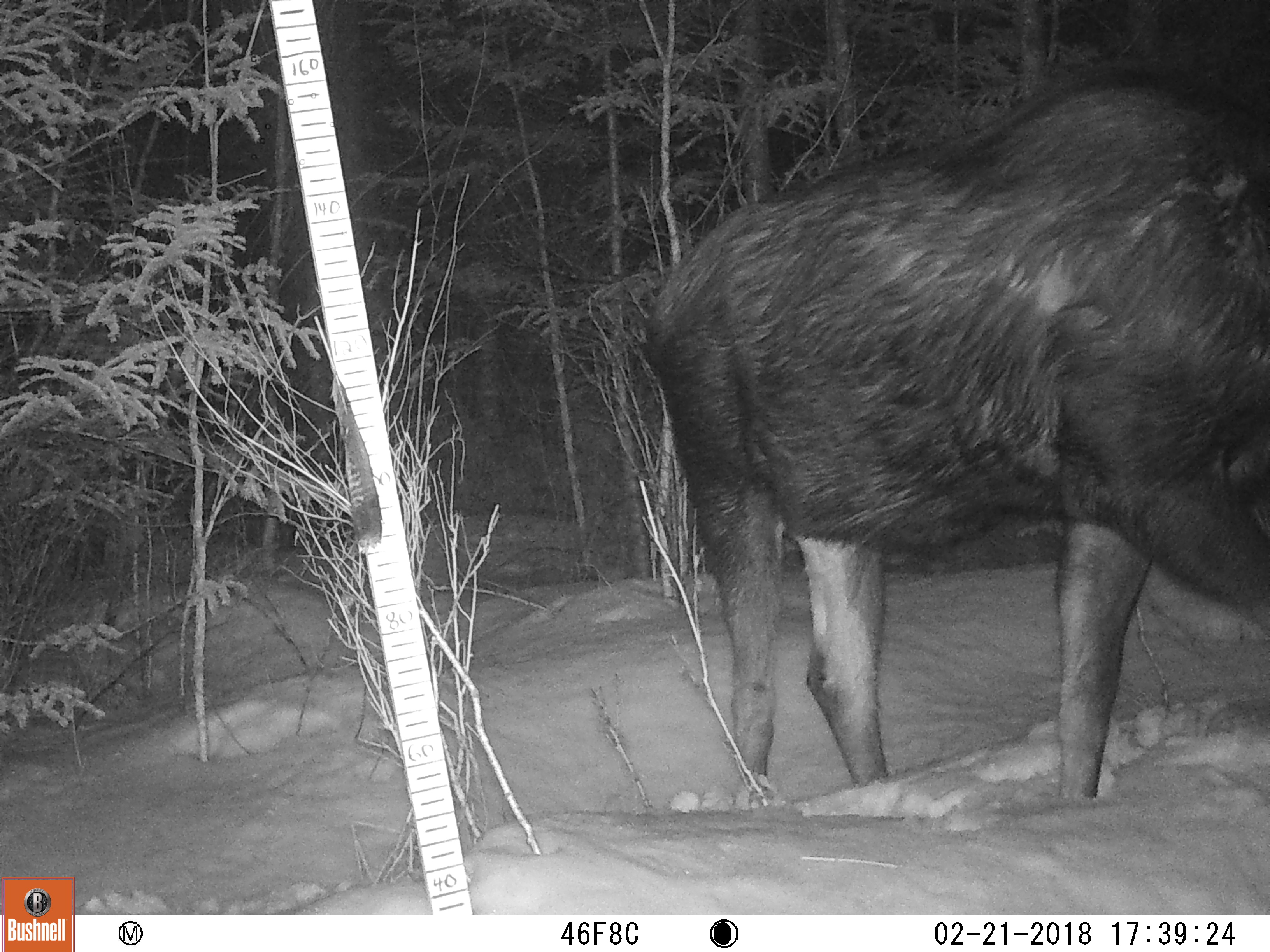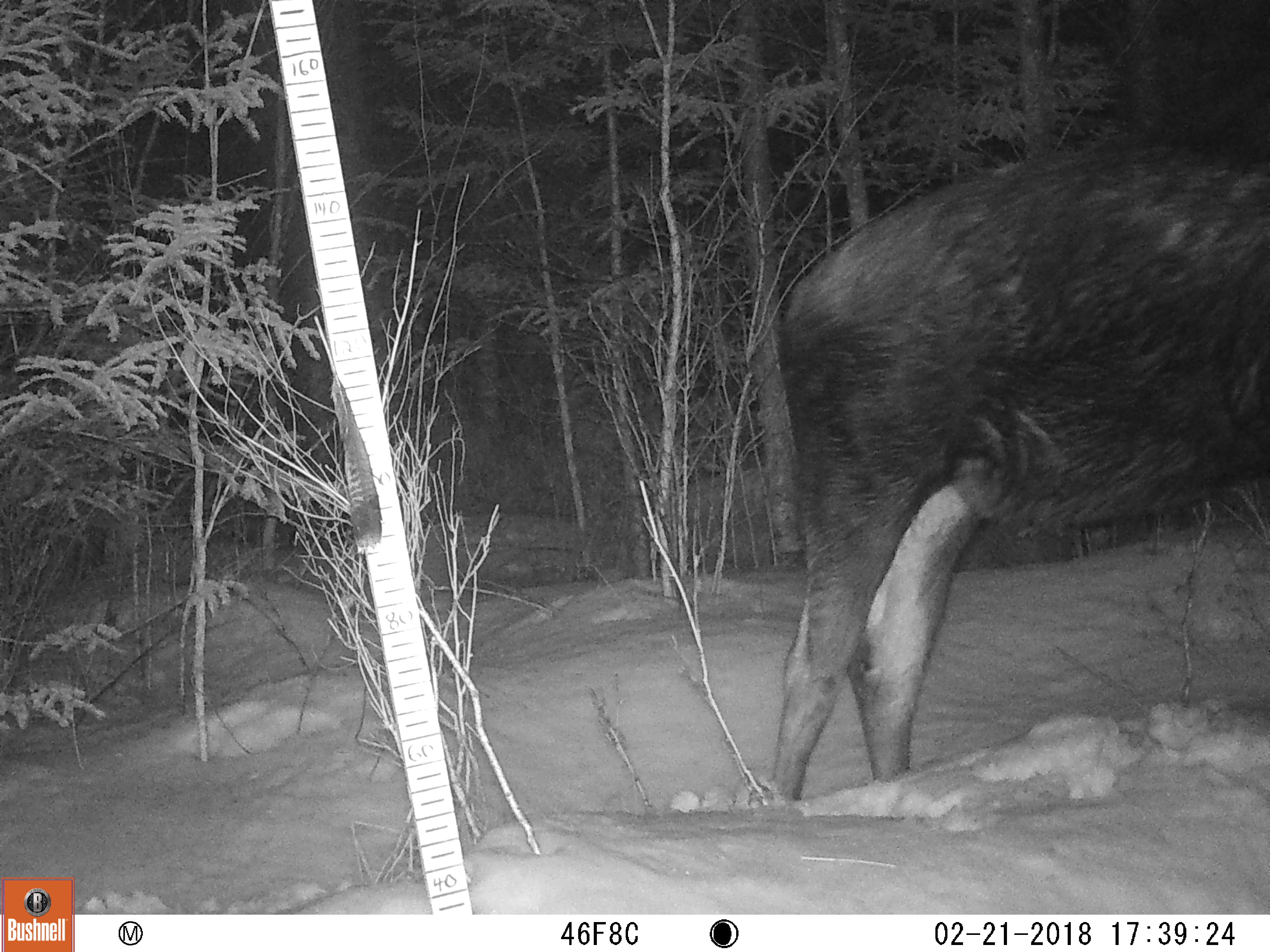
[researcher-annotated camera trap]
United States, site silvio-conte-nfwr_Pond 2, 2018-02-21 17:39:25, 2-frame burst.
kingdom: Animalia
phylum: Chordata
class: Mammalia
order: Artiodactyla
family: Cervidae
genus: Alces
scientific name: Alces alces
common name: moose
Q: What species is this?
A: Moose (Alces alces).